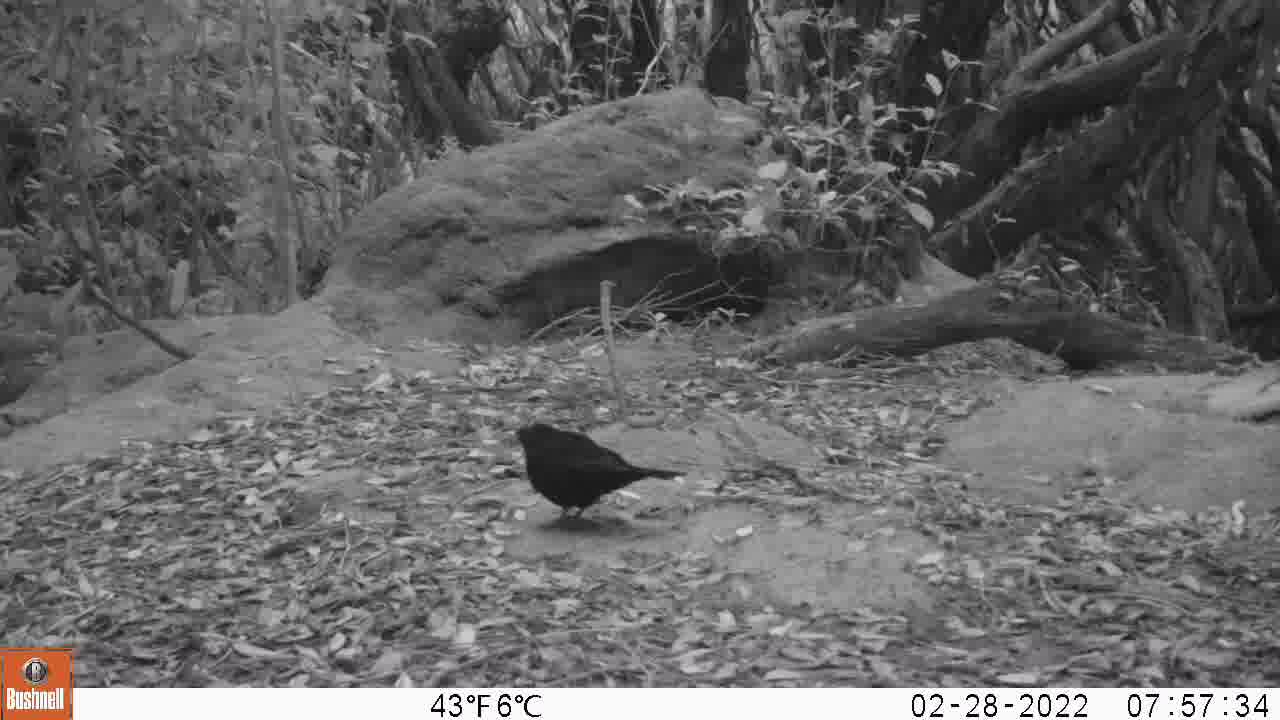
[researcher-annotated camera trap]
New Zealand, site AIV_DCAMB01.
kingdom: Animalia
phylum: Chordata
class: Aves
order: Passeriformes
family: Turdidae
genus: Turdus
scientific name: Turdus merula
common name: eurasian blackbird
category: blackbird